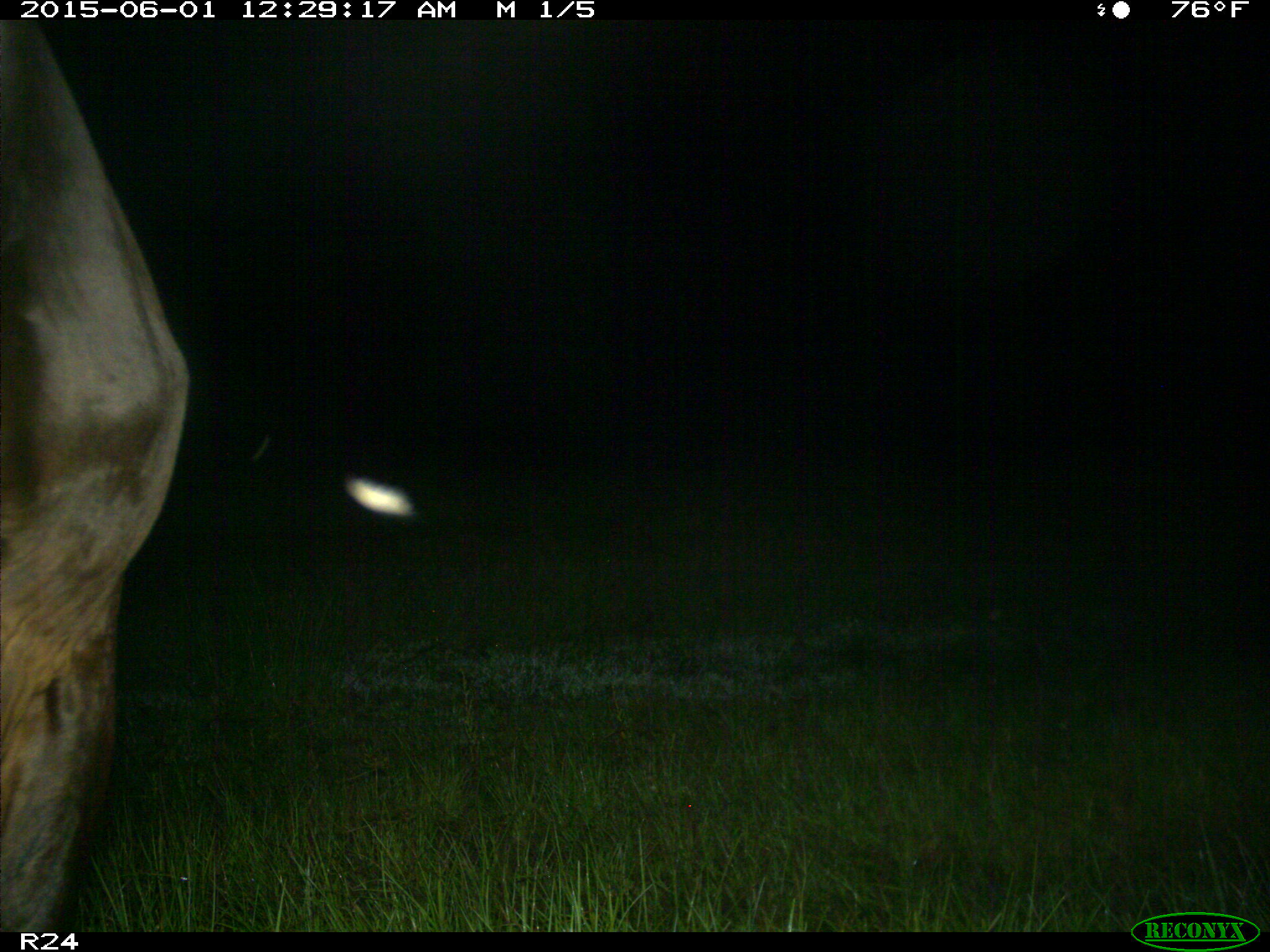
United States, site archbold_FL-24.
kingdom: Animalia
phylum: Chordata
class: Mammalia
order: Artiodactyla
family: Bovidae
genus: Bos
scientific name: Bos taurus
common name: domestic cow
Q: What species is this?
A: Bos taurus (domestic cow).